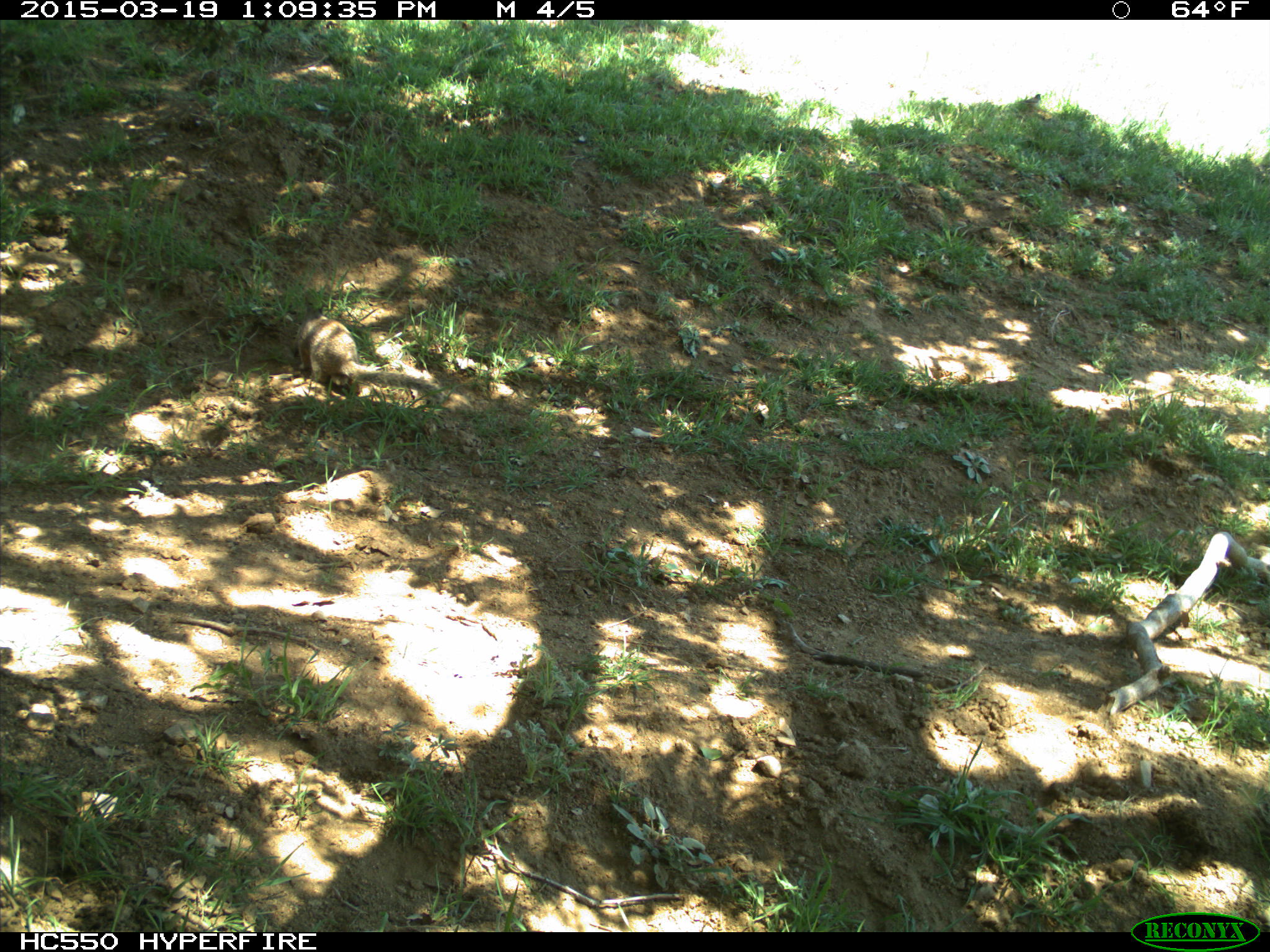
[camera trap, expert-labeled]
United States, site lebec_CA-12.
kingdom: Animalia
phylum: Chordata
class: Mammalia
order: Rodentia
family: Sciuridae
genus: Otospermophilus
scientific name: Otospermophilus beecheyi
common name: california ground squirrel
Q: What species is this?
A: Otospermophilus beecheyi (california ground squirrel).